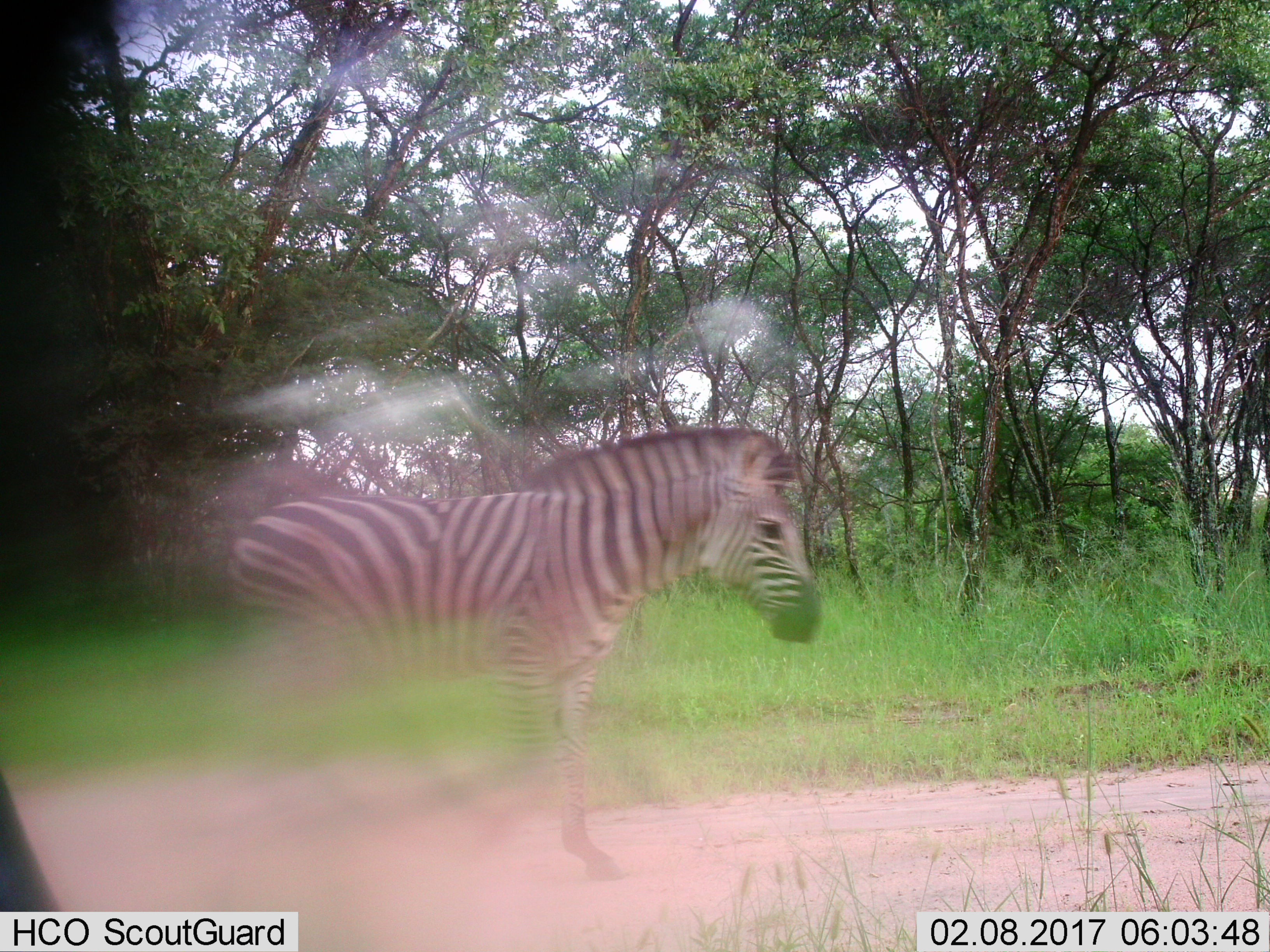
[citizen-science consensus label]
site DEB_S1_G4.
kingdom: Animalia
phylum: Chordata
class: Mammalia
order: Perissodactyla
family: Equidae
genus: Equus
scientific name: Equus quagga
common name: plains zebra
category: zebraplains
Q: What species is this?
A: Zebraplains (plains zebra) (Equus quagga).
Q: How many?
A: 1.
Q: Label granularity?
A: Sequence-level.